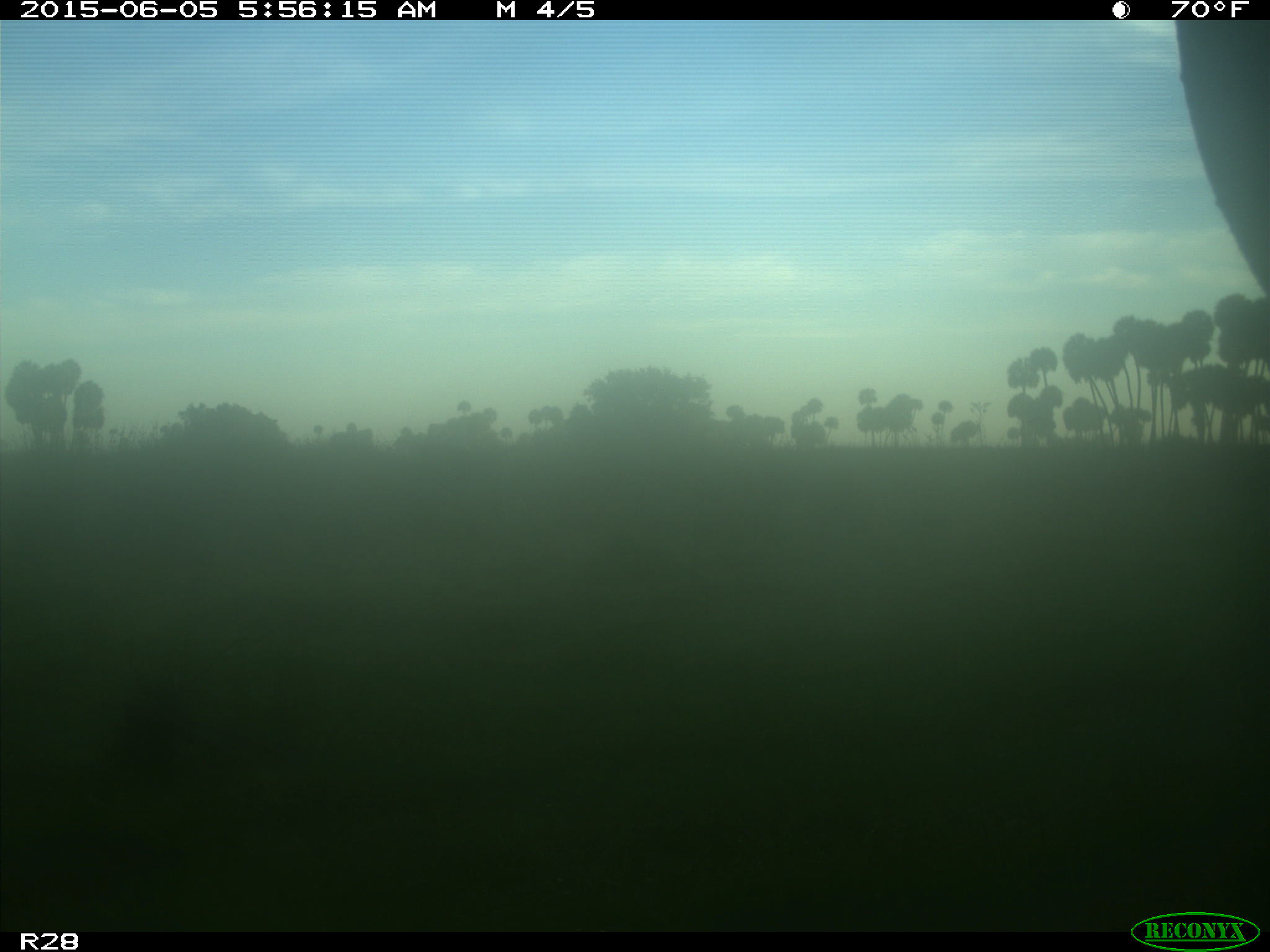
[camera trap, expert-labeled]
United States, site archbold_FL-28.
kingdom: Animalia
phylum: Chordata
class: Mammalia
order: Artiodactyla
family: Bovidae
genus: Bos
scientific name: Bos taurus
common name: domestic cow